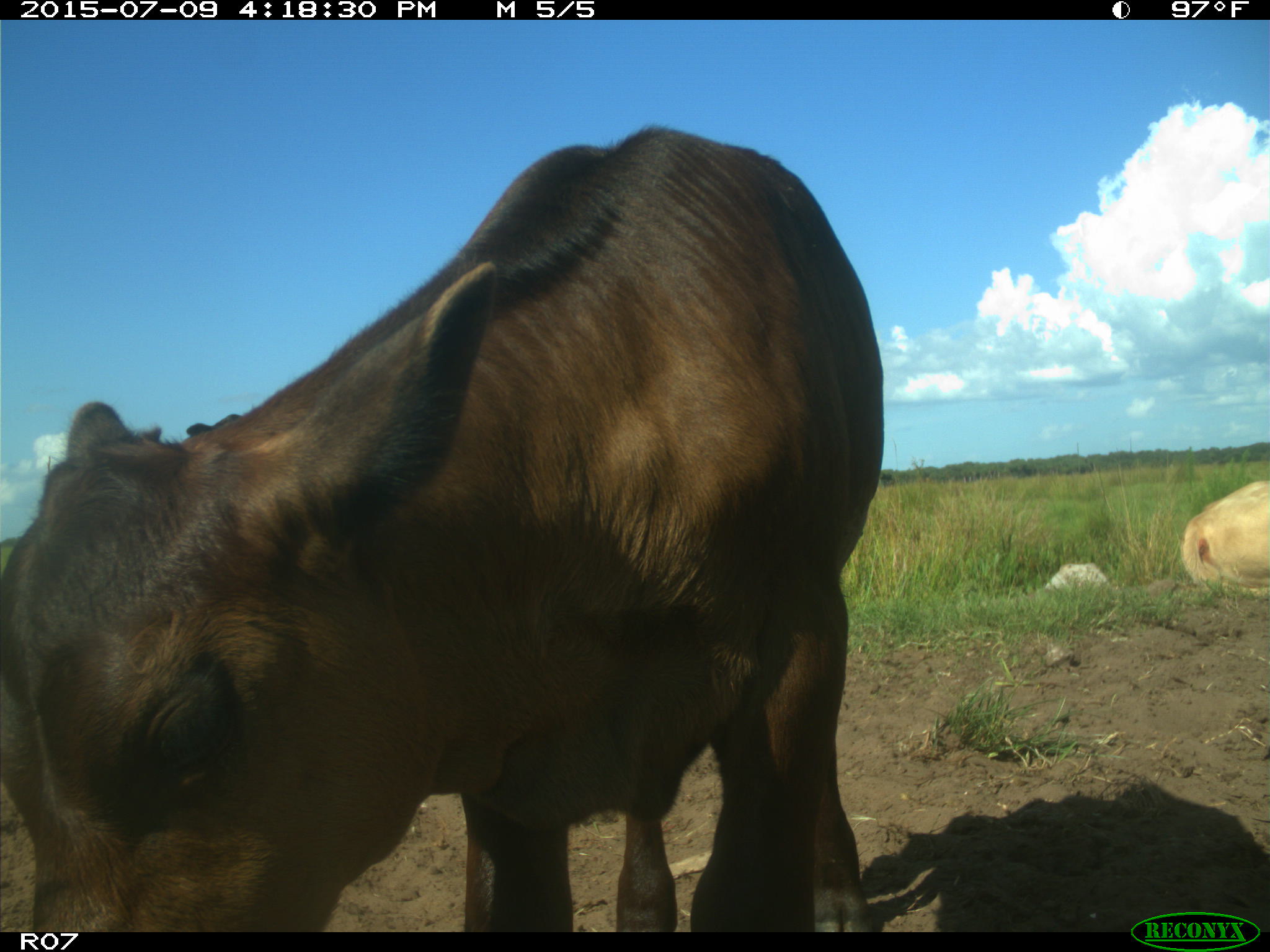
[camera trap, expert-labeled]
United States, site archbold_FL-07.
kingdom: Animalia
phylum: Chordata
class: Mammalia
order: Artiodactyla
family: Bovidae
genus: Bos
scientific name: Bos taurus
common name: domestic cow